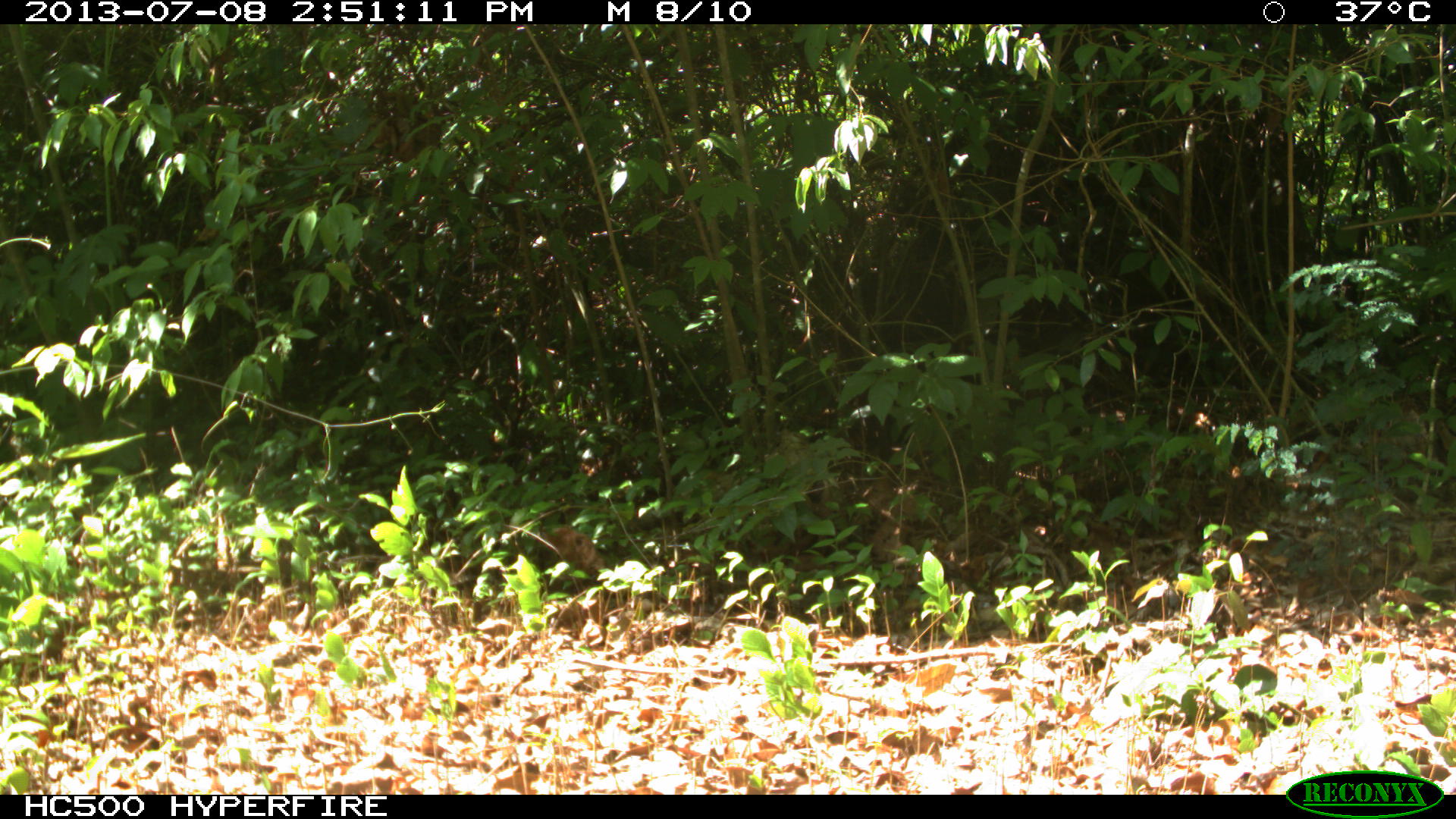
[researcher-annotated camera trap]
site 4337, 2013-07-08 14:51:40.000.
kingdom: Animalia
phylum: Chordata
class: Aves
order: Galliformes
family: Phasianidae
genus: Meleagris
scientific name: Meleagris ocellata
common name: ocellated turkey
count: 1